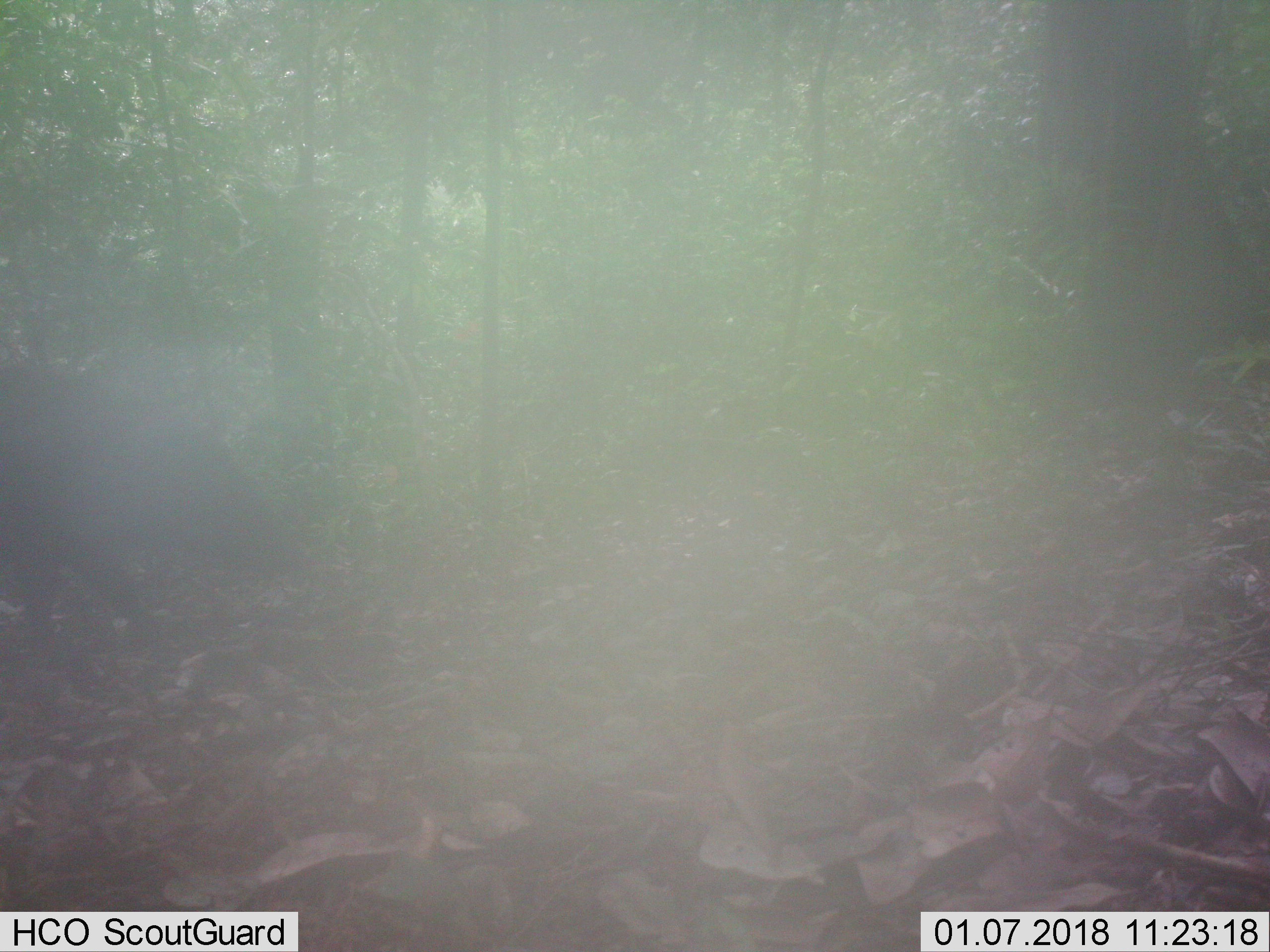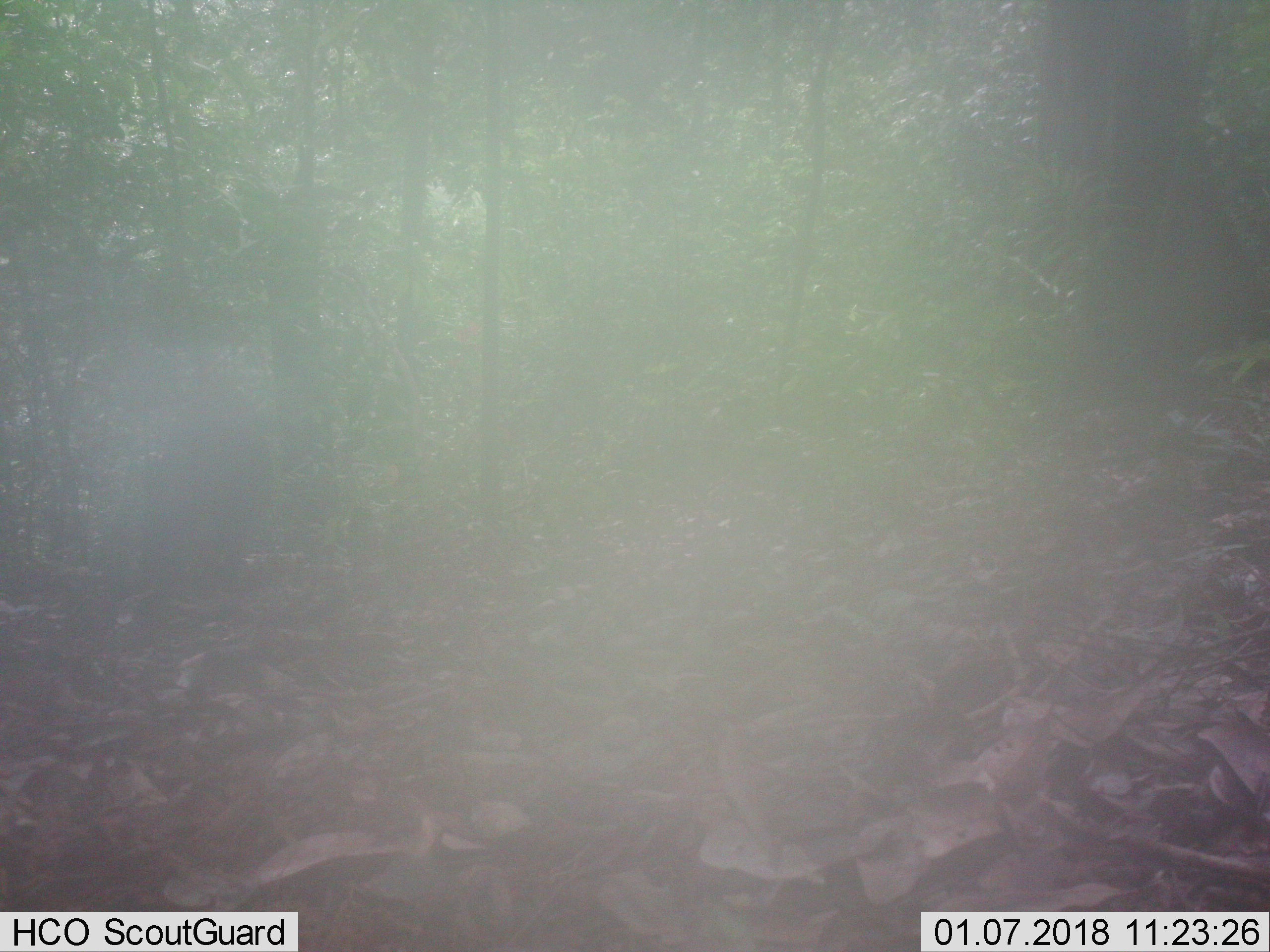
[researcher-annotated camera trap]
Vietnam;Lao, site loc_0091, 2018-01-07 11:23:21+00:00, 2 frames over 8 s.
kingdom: Animalia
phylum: Chordata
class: Mammalia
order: Artiodactyla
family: Suidae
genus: Sus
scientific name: Sus scrofa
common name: eurasian wild pig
Eurasian wild pig (Sus scrofa). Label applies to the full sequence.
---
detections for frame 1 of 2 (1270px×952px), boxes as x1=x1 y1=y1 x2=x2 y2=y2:
eurasian wild pig: x1=0 y1=356 x2=305 y2=643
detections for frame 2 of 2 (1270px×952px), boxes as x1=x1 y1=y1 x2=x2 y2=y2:
eurasian wild pig: x1=122 y1=375 x2=274 y2=603